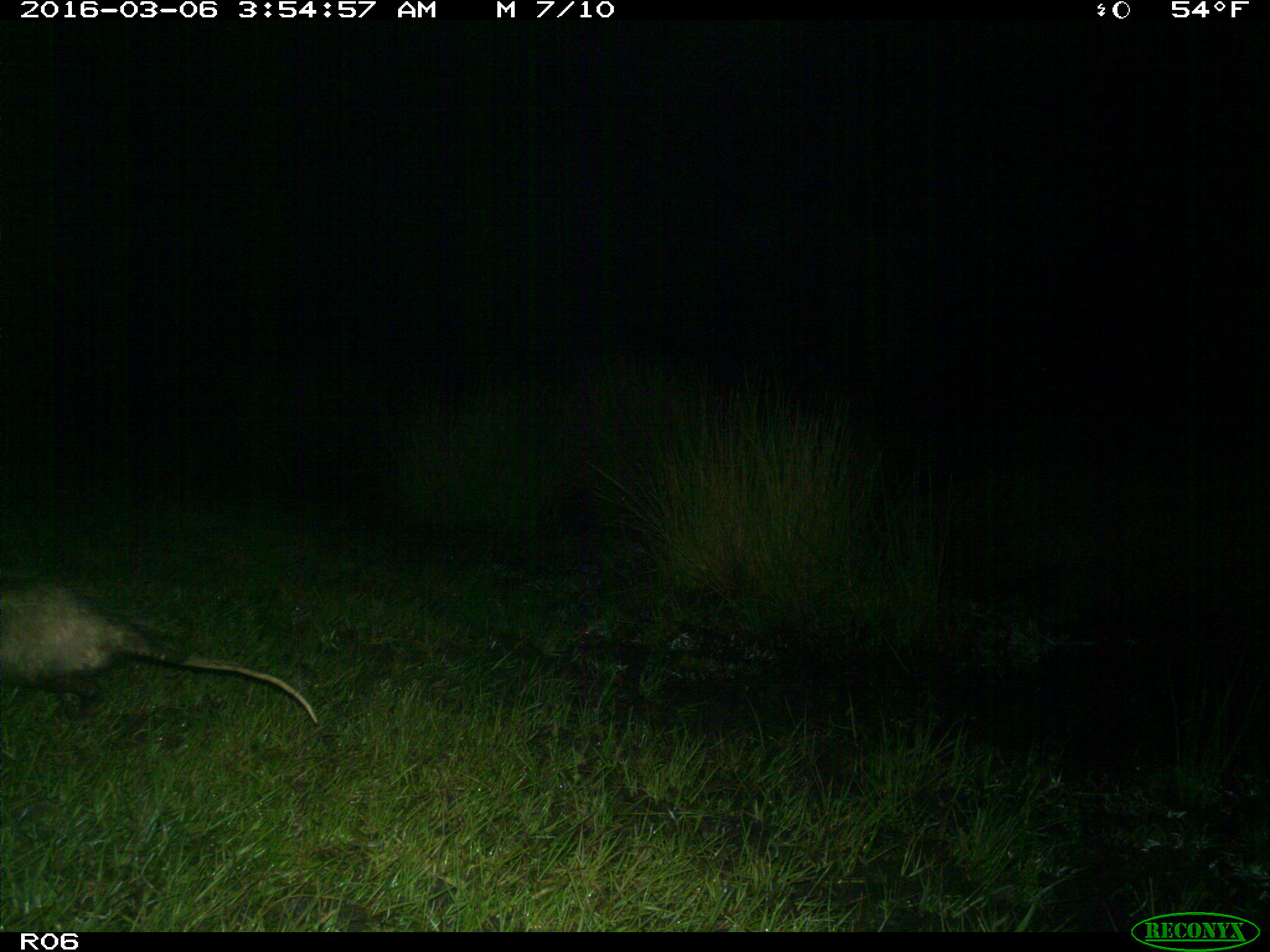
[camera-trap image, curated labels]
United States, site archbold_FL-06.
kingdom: Animalia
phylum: Chordata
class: Mammalia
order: Didelphimorphia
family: Didelphidae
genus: Didelphis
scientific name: Didelphis virginiana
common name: virginia opossum